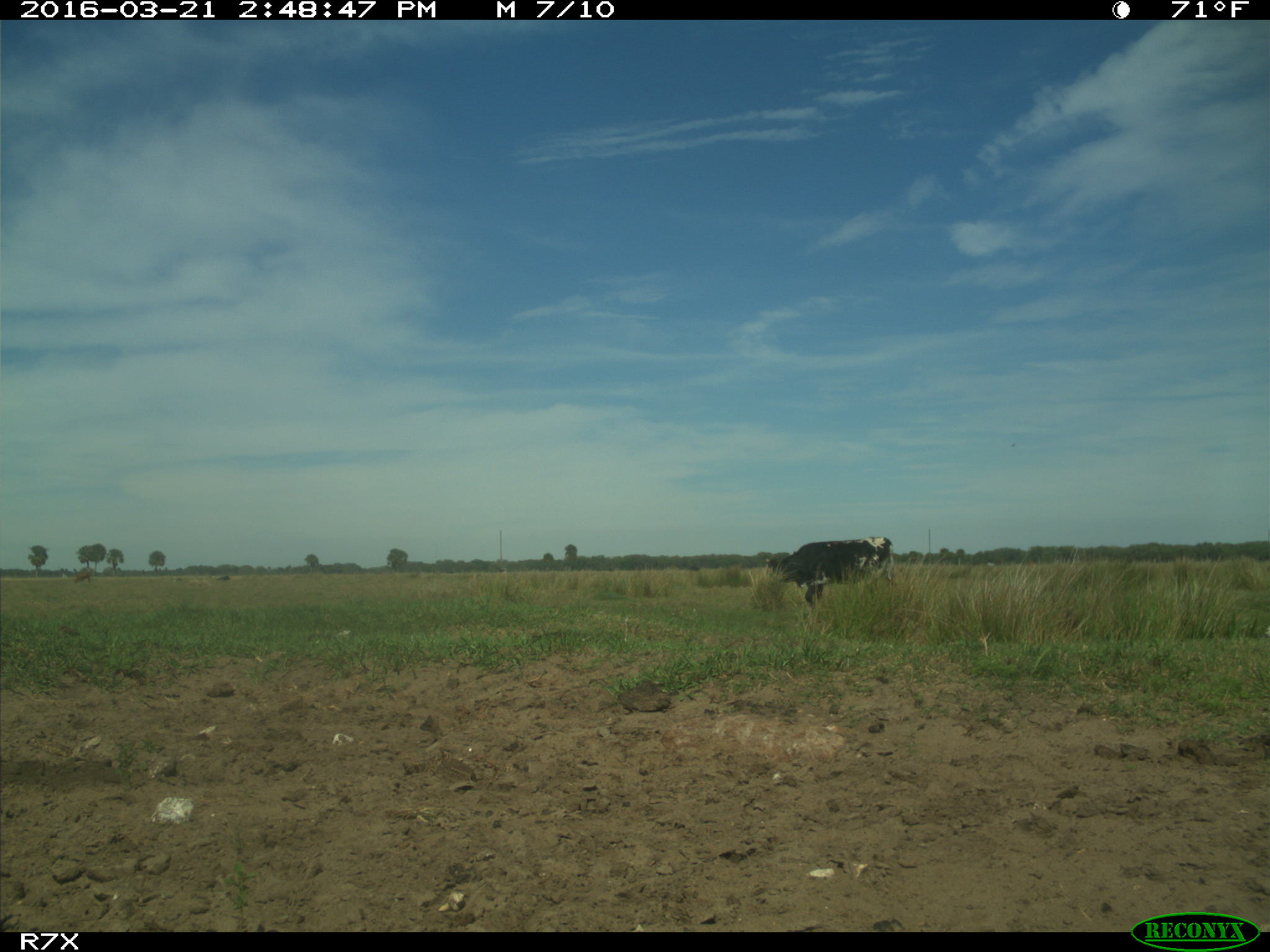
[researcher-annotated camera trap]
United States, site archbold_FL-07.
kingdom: Animalia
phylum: Chordata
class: Mammalia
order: Artiodactyla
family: Bovidae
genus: Bos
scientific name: Bos taurus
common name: domestic cow